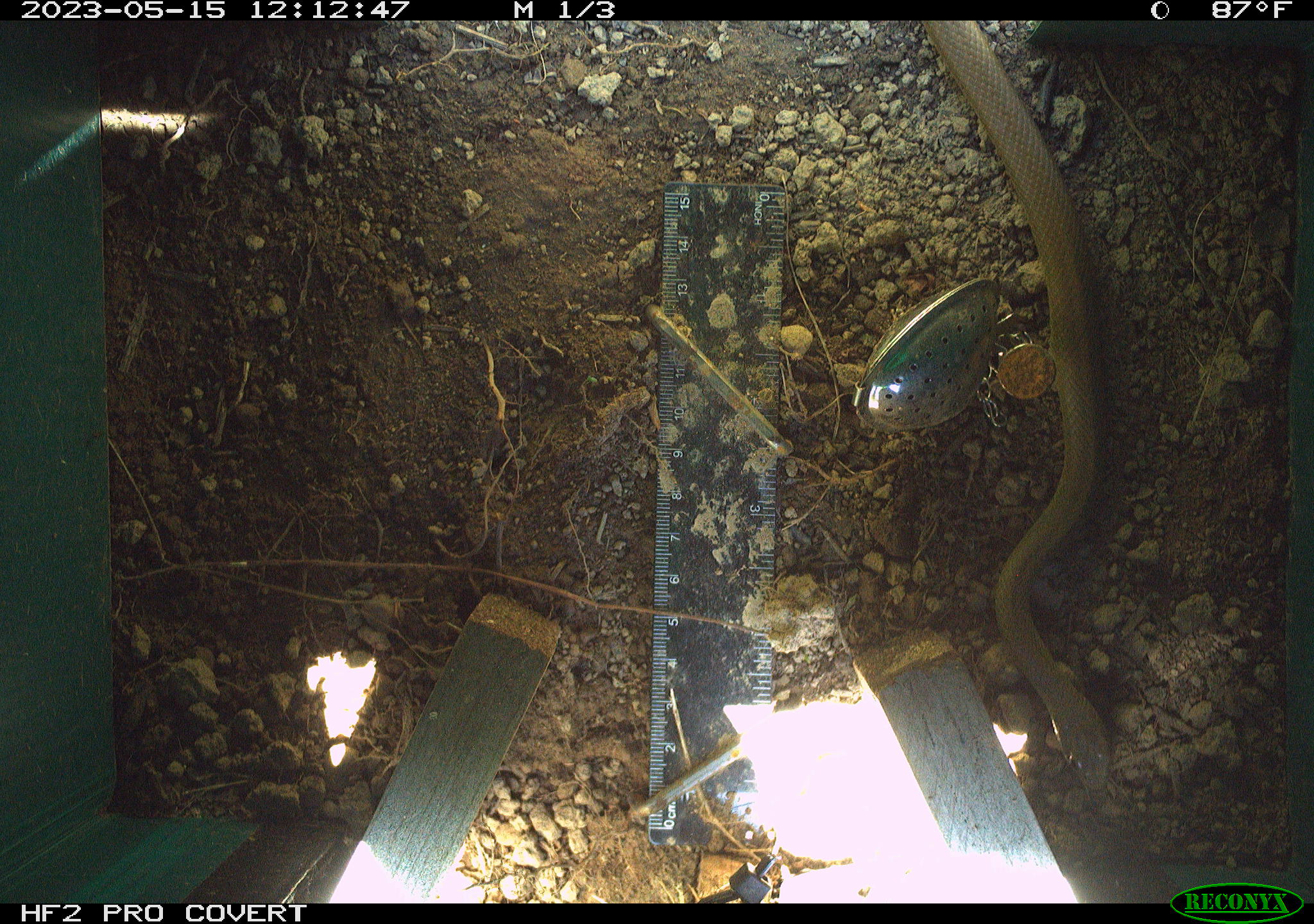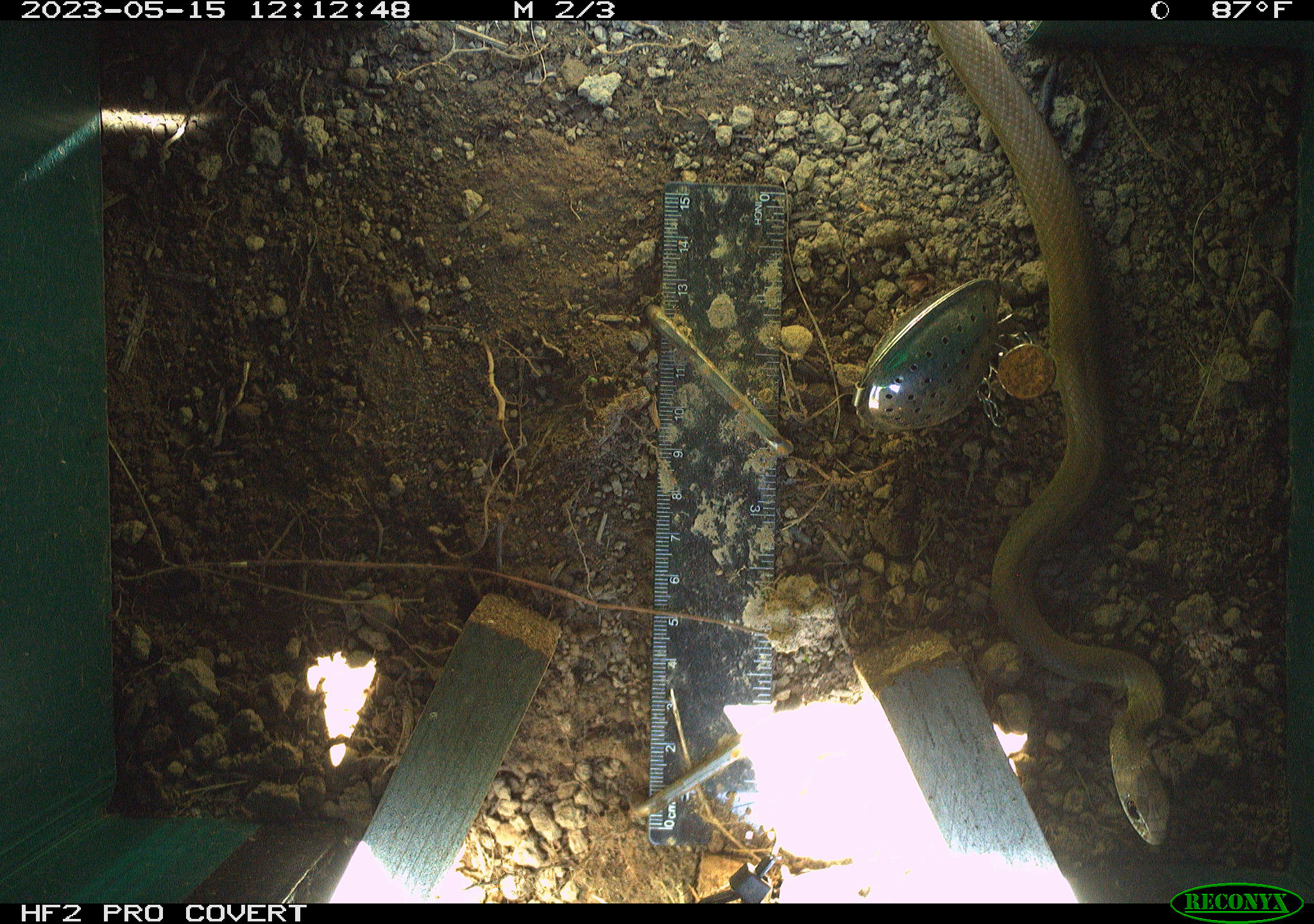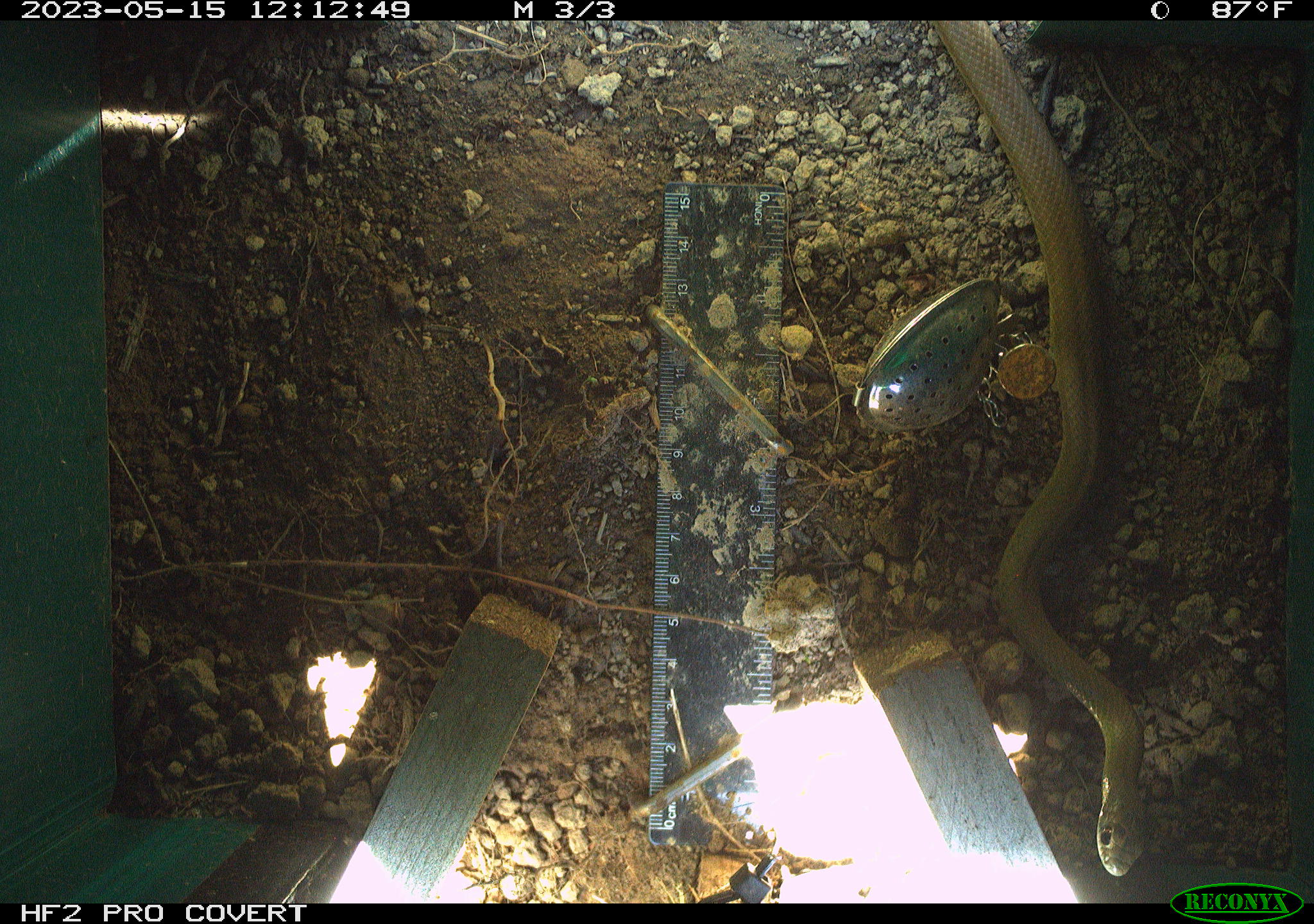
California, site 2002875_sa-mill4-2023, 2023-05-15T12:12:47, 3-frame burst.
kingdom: Animalia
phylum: Chordata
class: Reptilia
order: Squamata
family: Colubridae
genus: Coluber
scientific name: Coluber constrictor mormon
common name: western yellow-bellied racer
Western yellow-bellied racer (Coluber constrictor mormon).